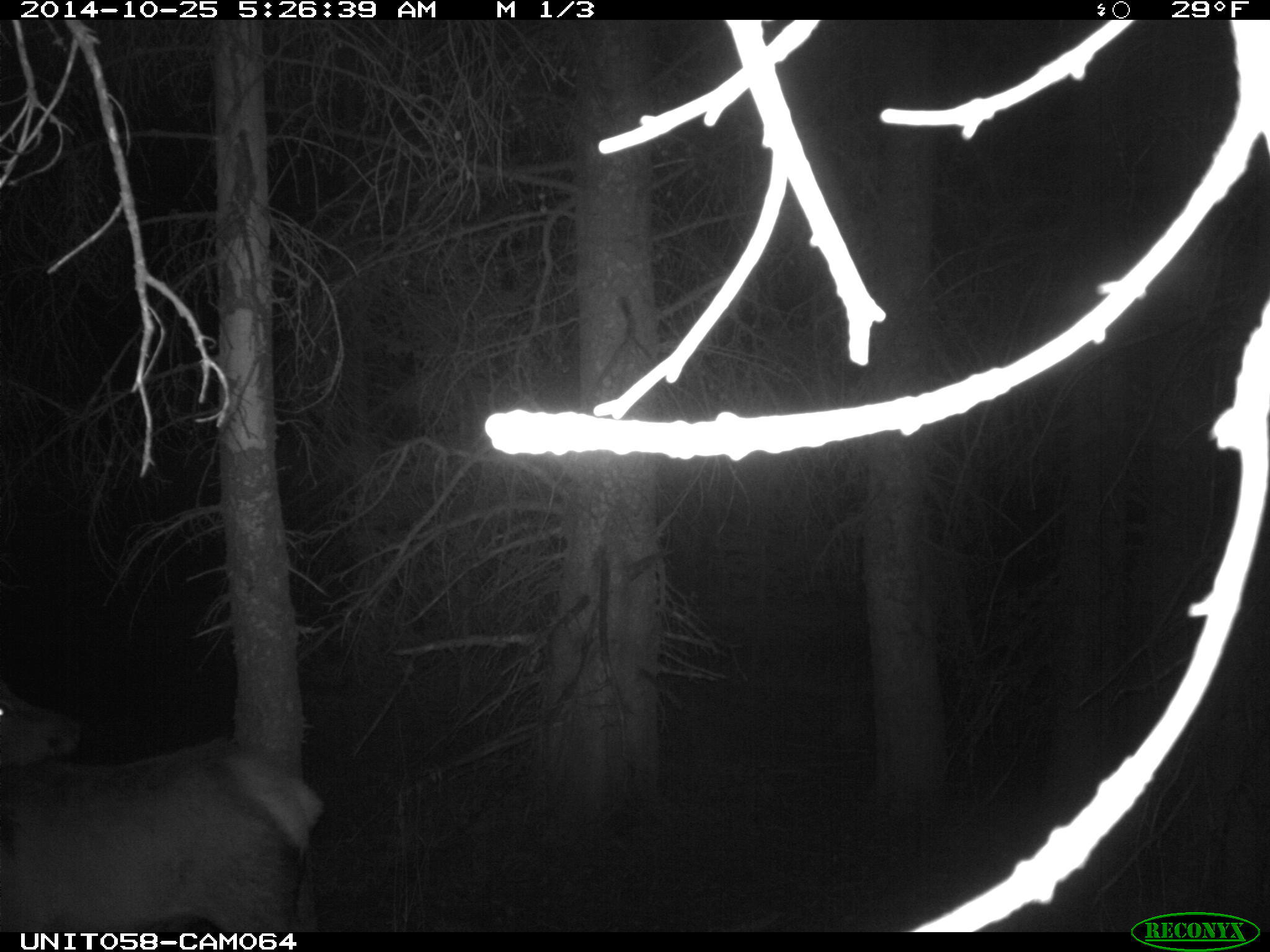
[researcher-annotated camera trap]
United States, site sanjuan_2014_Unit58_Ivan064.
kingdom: Animalia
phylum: Chordata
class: Mammalia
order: Artiodactyla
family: Cervidae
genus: Cervus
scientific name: Cervus elaphus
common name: red deer